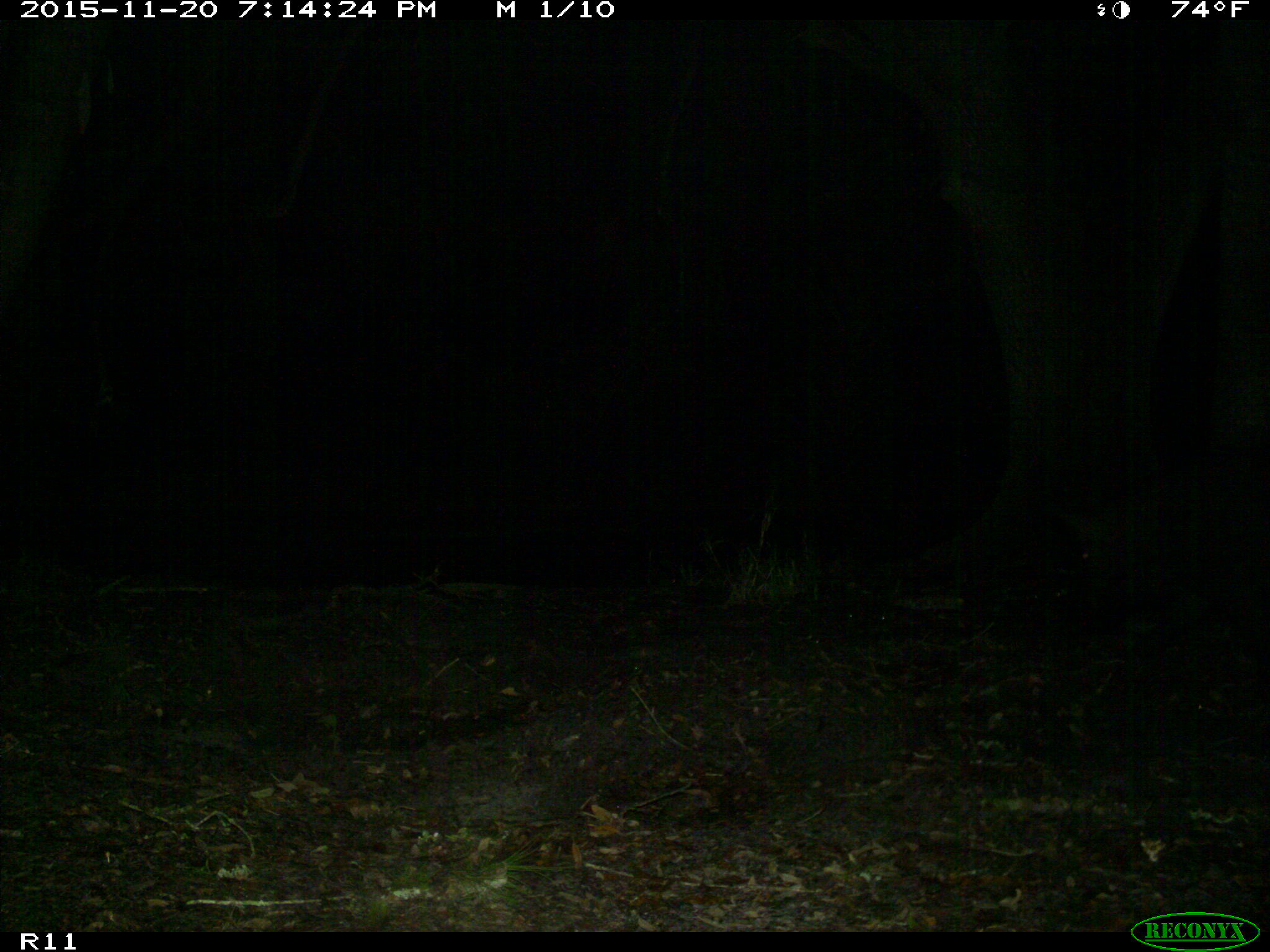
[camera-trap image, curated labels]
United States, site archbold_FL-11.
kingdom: Animalia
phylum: Chordata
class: Mammalia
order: Artiodactyla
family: Suidae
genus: Sus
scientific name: Sus scrofa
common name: wild boar